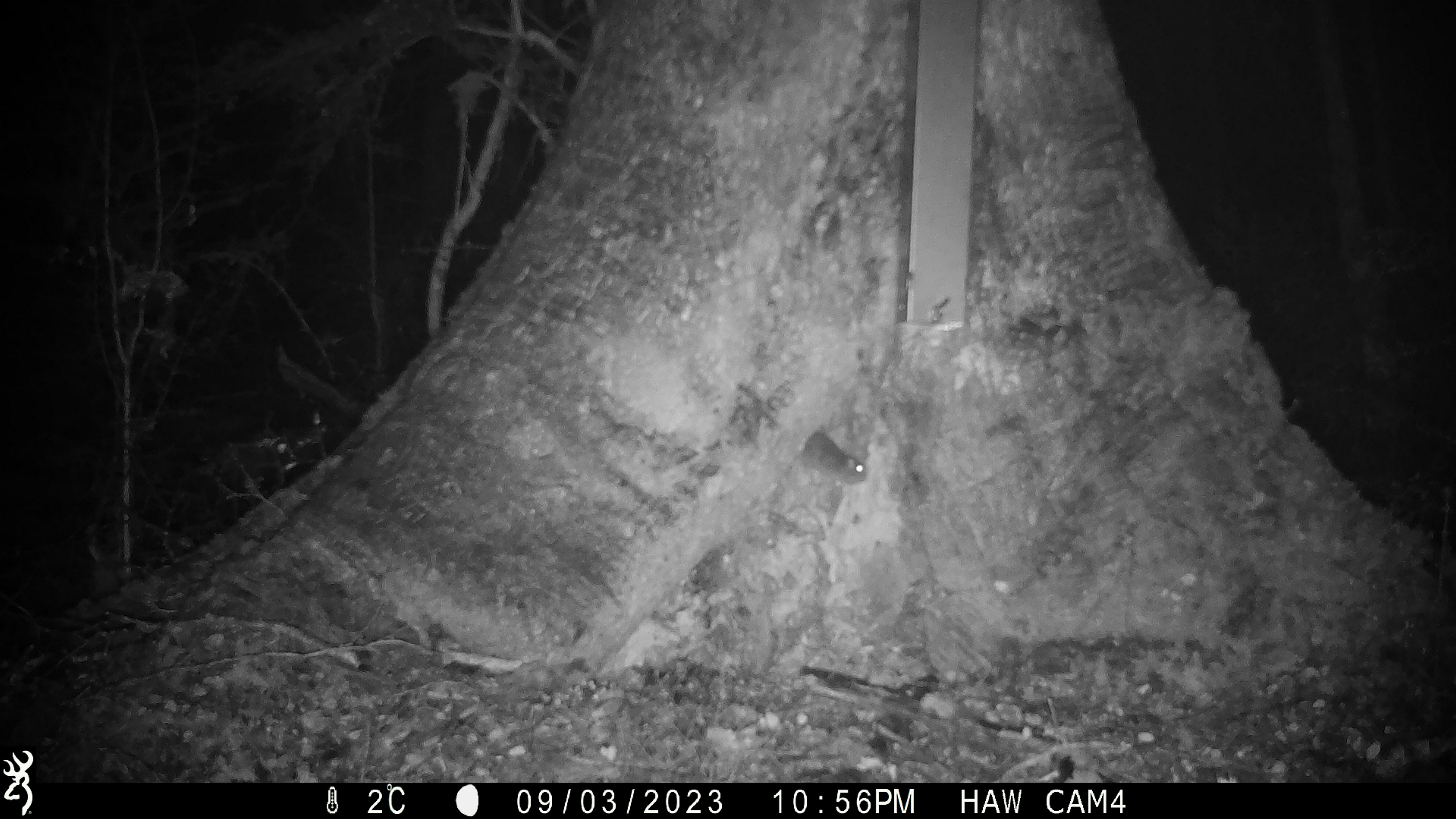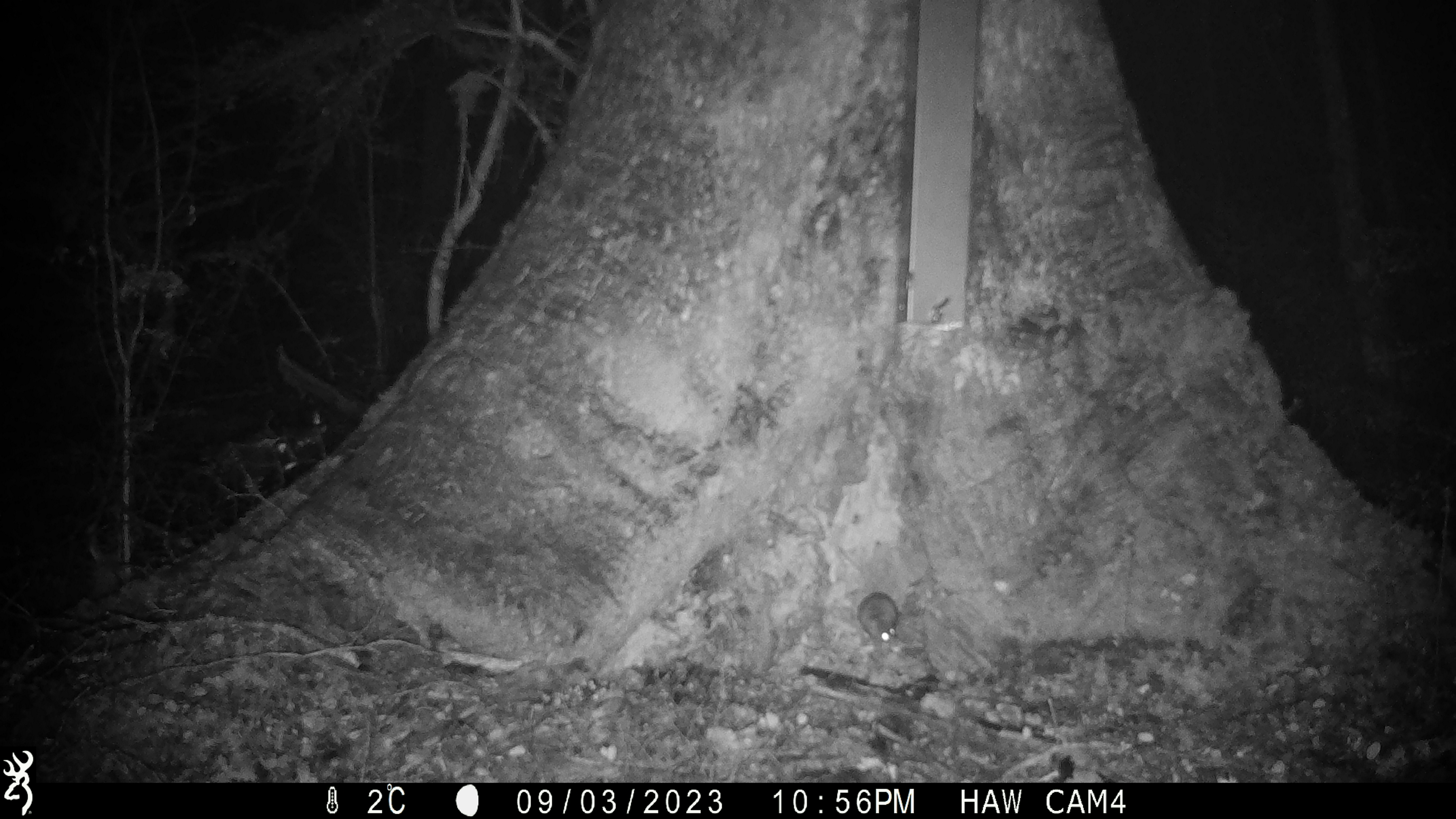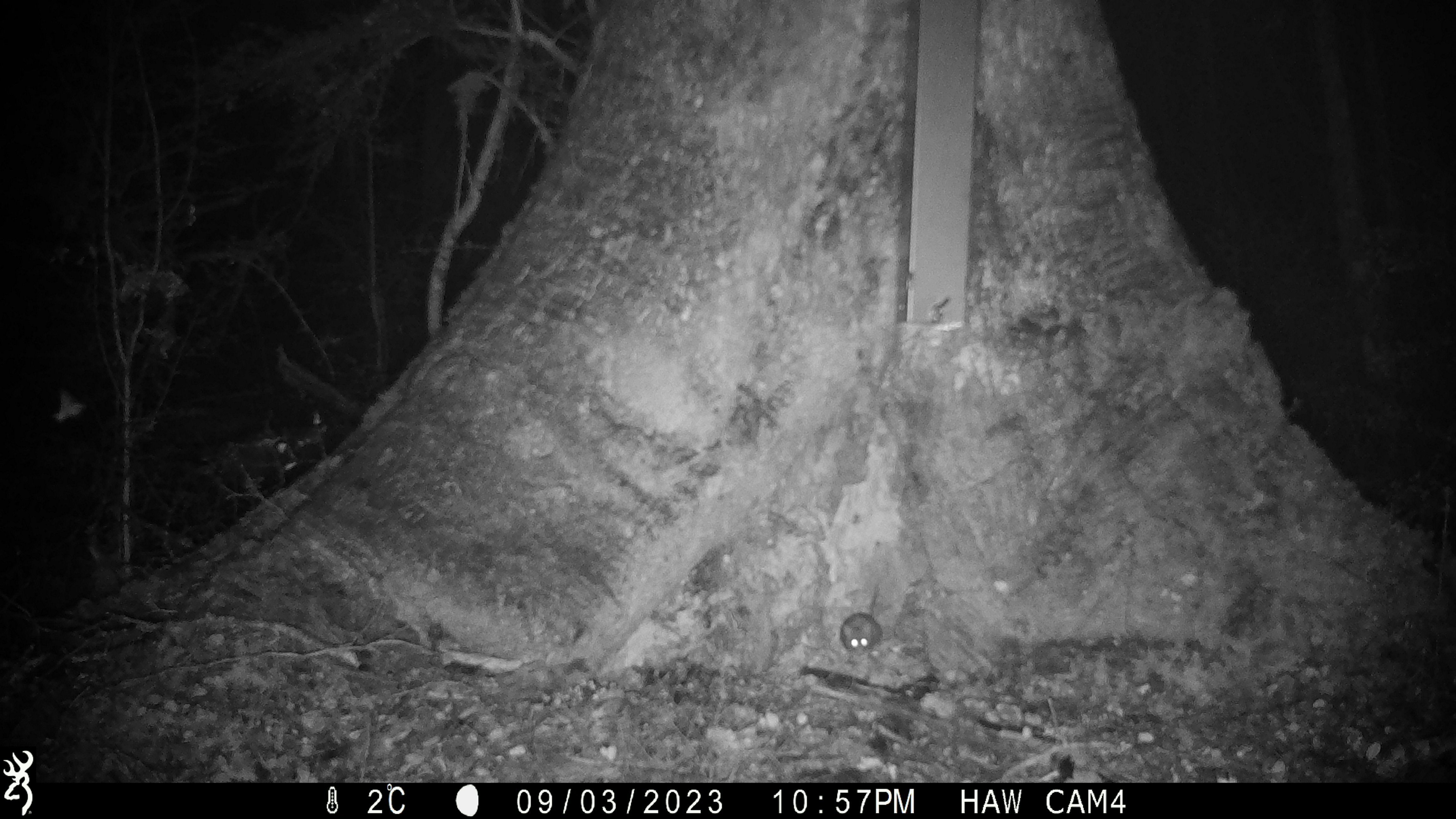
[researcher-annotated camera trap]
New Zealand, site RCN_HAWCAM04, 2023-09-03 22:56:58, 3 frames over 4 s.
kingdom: Animalia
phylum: Chordata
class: Mammalia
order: Rodentia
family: Muridae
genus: Mus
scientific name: Mus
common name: mouse